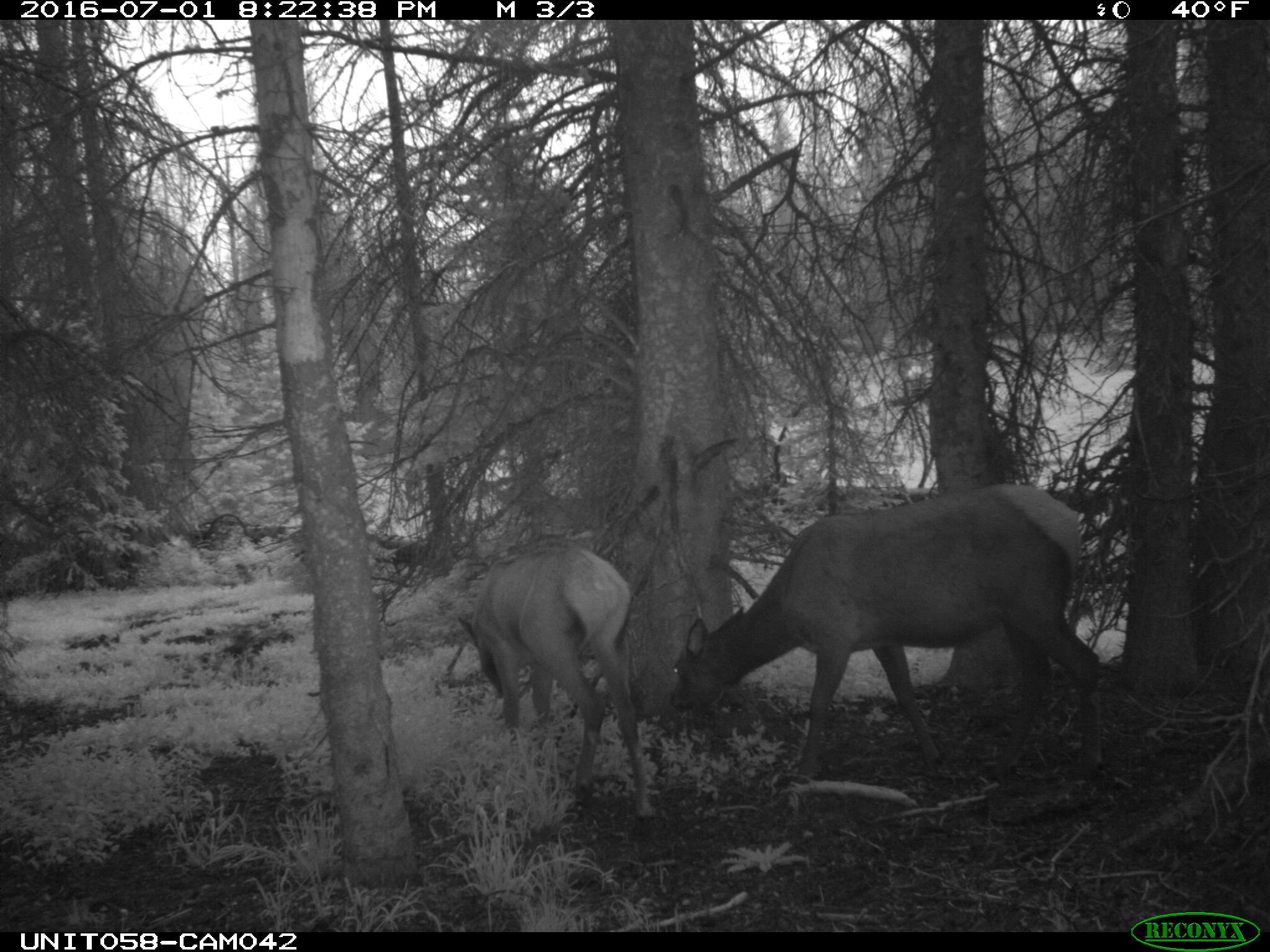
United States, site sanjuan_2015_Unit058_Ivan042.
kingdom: Animalia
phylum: Chordata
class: Mammalia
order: Artiodactyla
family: Cervidae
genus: Cervus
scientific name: Cervus elaphus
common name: red deer